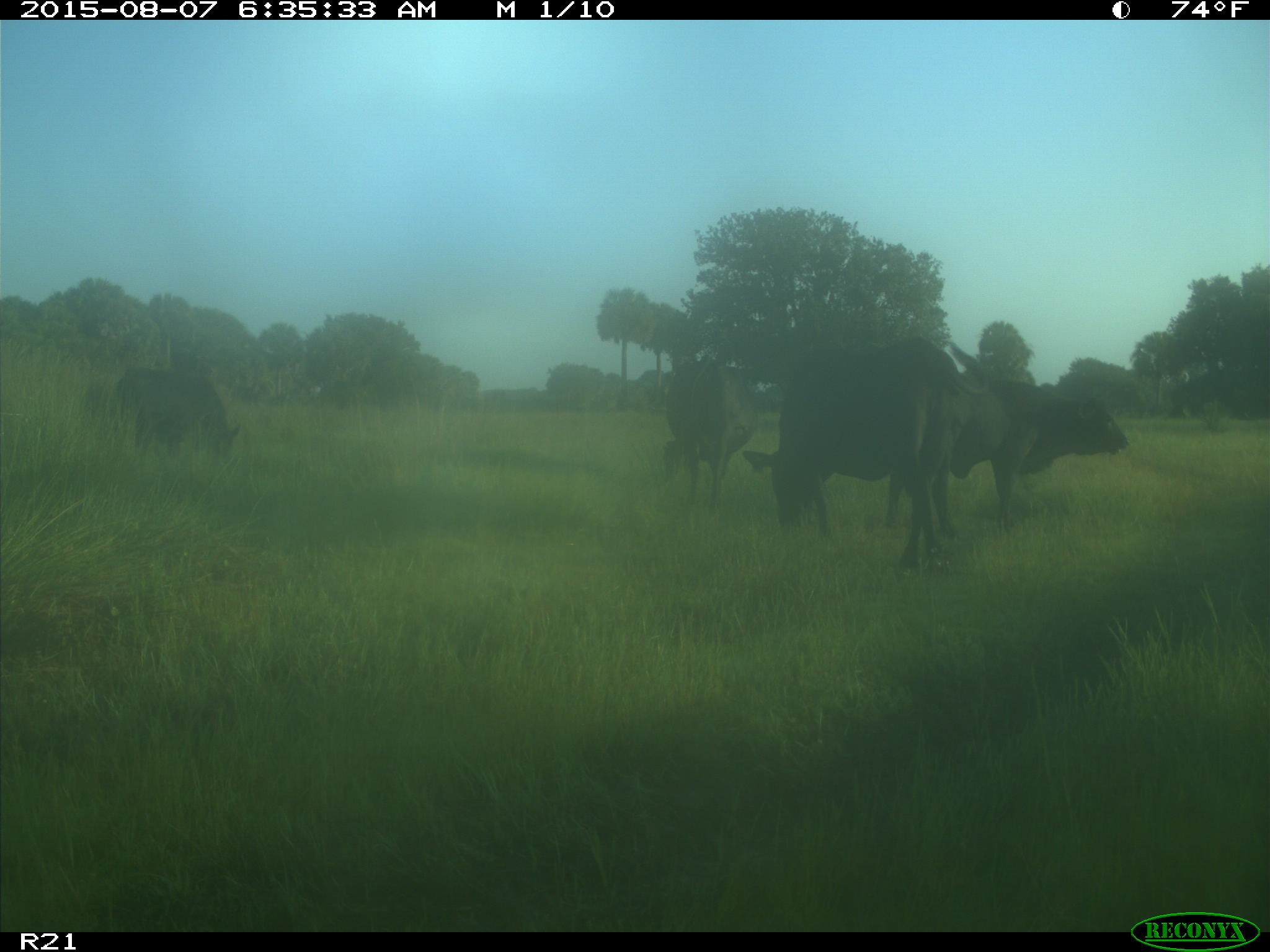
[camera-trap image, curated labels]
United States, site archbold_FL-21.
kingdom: Animalia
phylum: Chordata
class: Mammalia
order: Artiodactyla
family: Bovidae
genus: Bos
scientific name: Bos taurus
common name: domestic cow